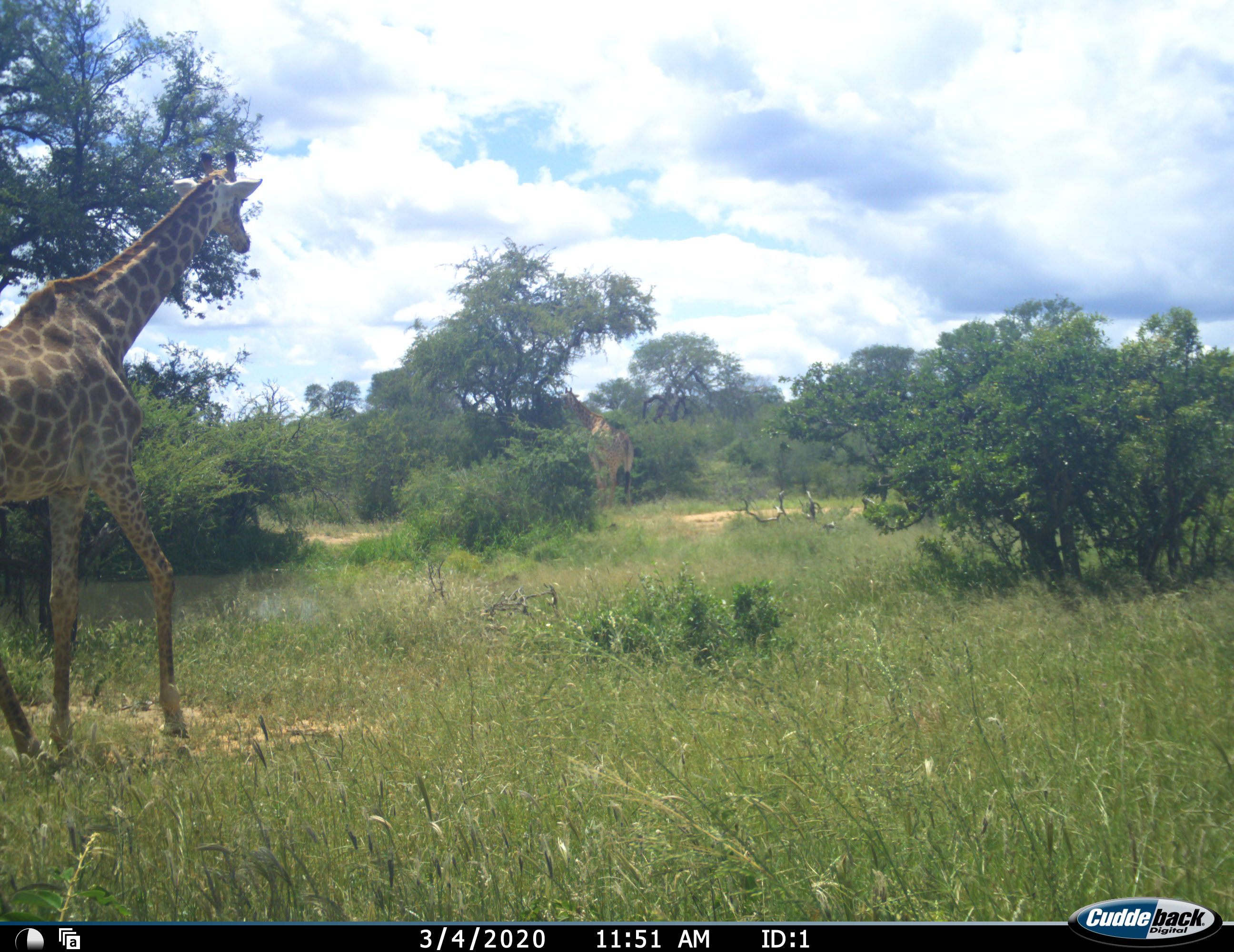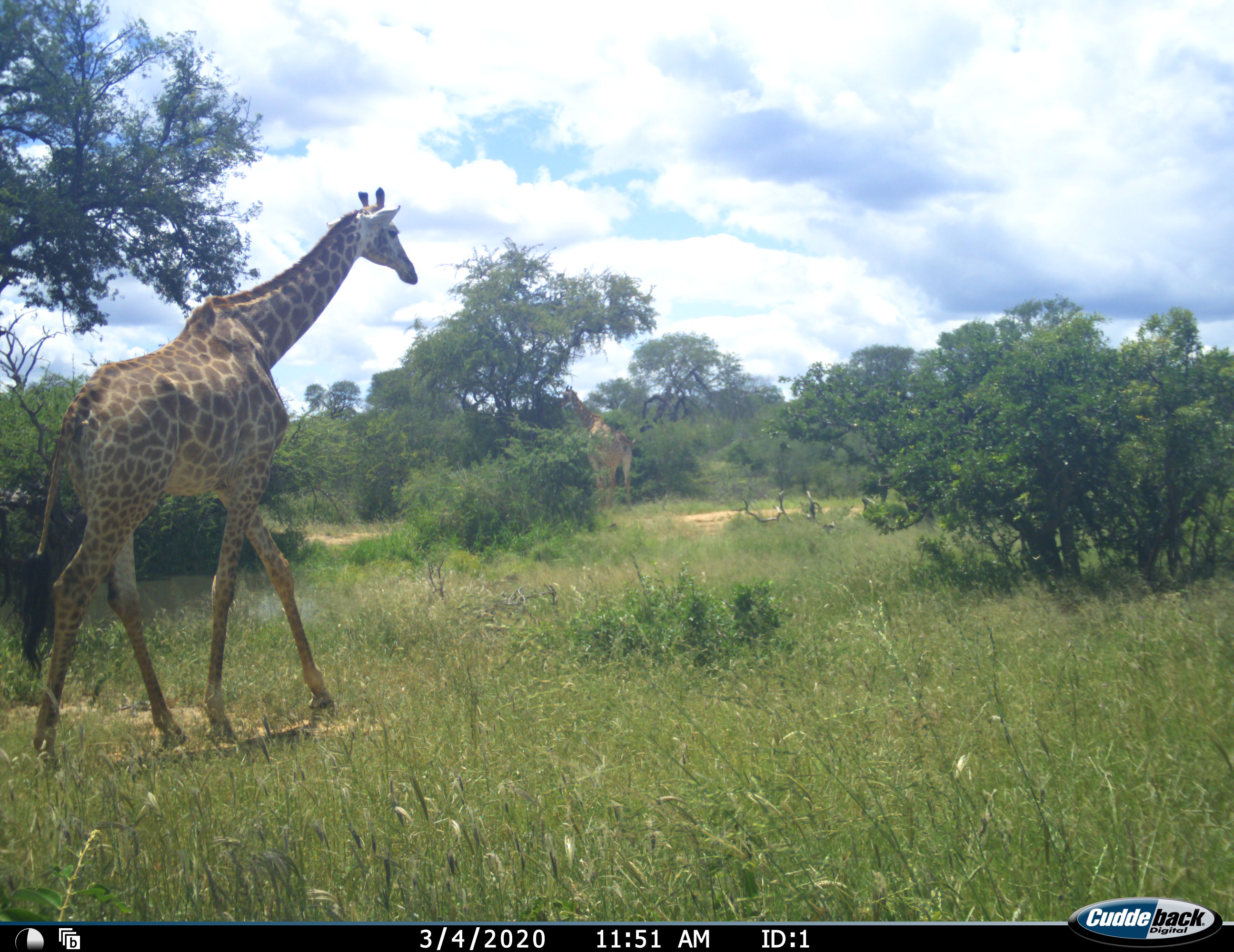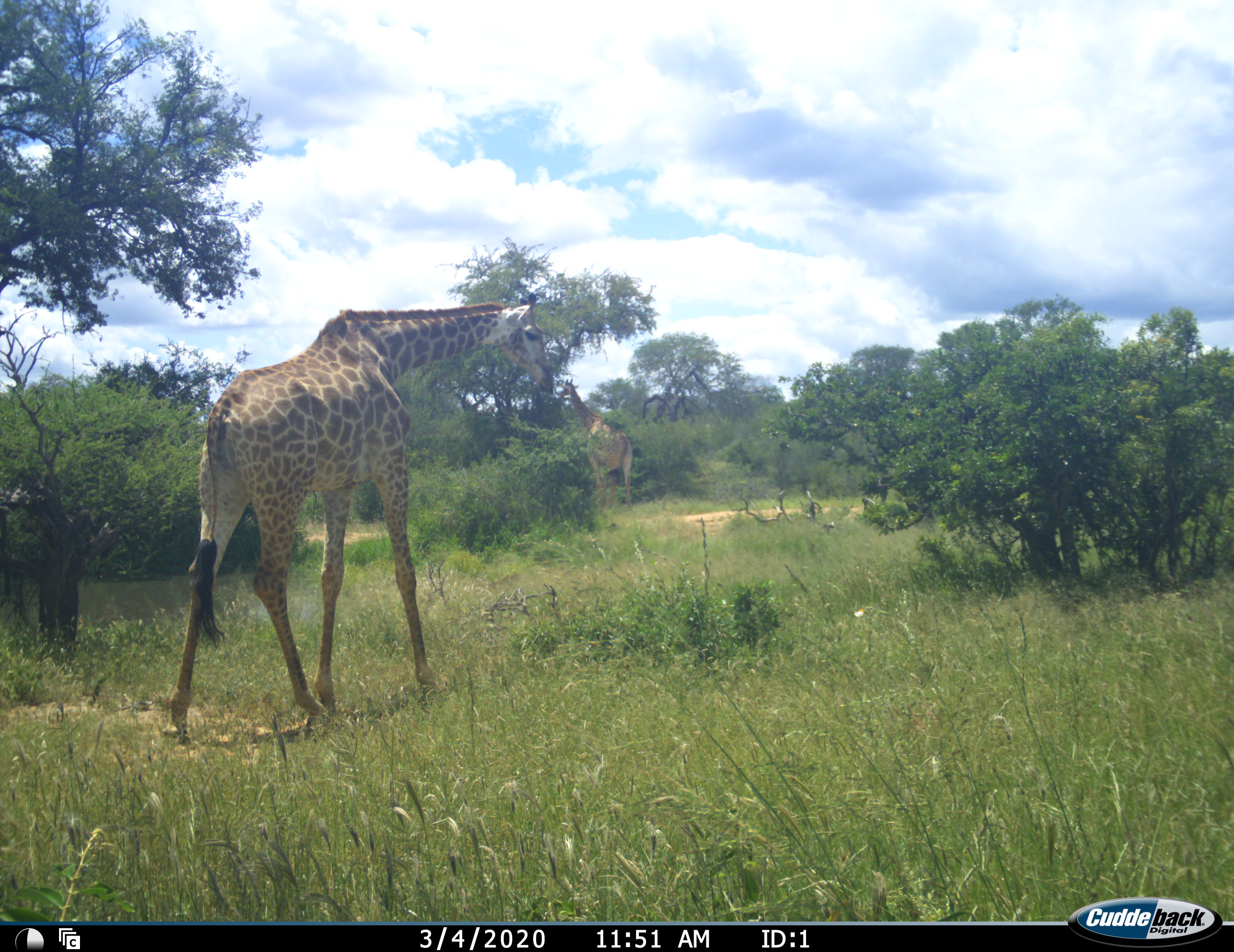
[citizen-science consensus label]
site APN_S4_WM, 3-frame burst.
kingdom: Animalia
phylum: Chordata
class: Mammalia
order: Artiodactyla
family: Giraffidae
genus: Giraffa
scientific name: Giraffa camelopardalis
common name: giraffe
Giraffe (Giraffa camelopardalis), count 2. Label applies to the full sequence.